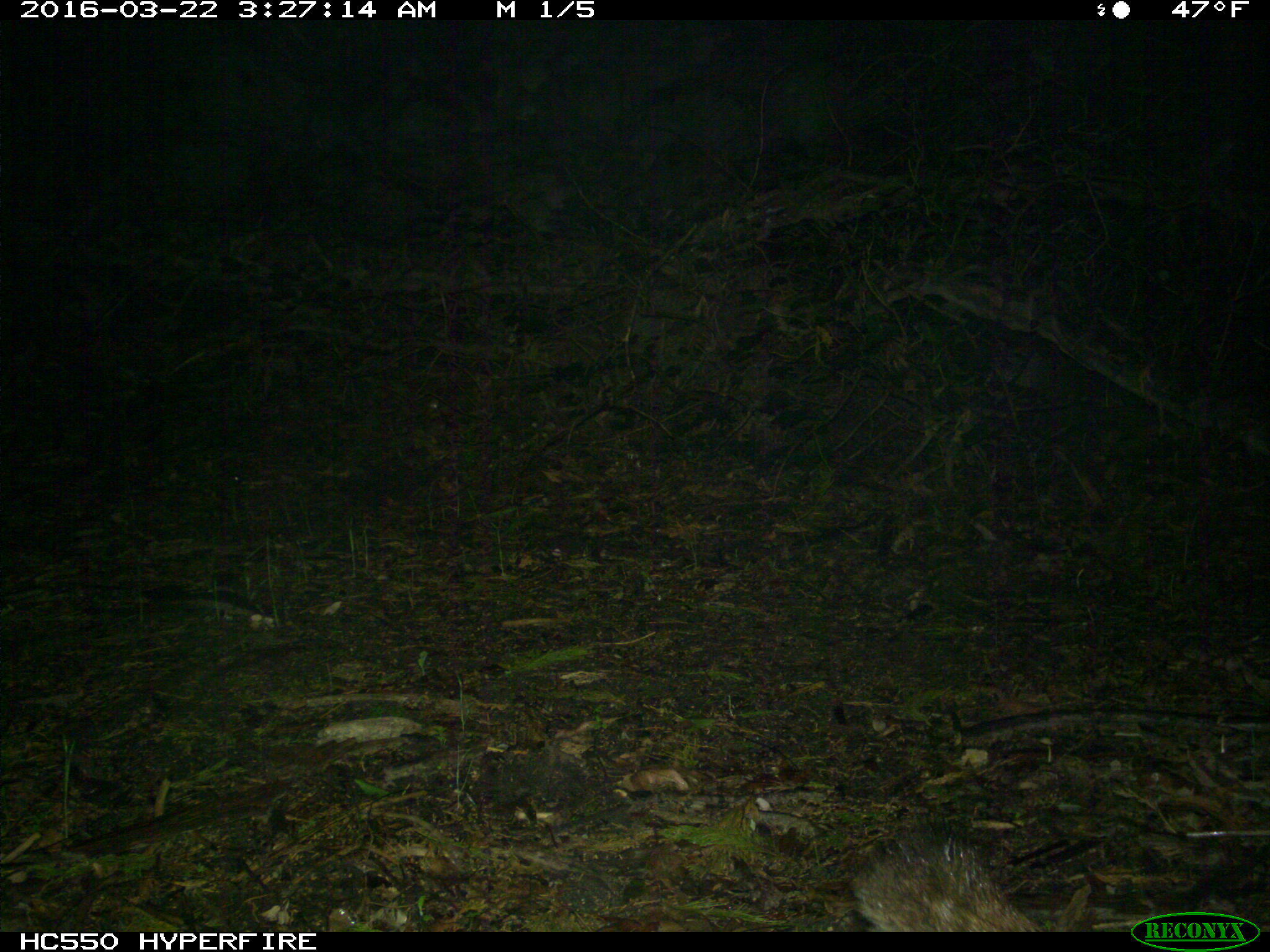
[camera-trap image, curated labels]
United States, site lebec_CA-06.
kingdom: Animalia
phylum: Chordata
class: Mammalia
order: Carnivora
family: Felidae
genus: Puma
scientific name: Puma concolor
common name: mountain lion